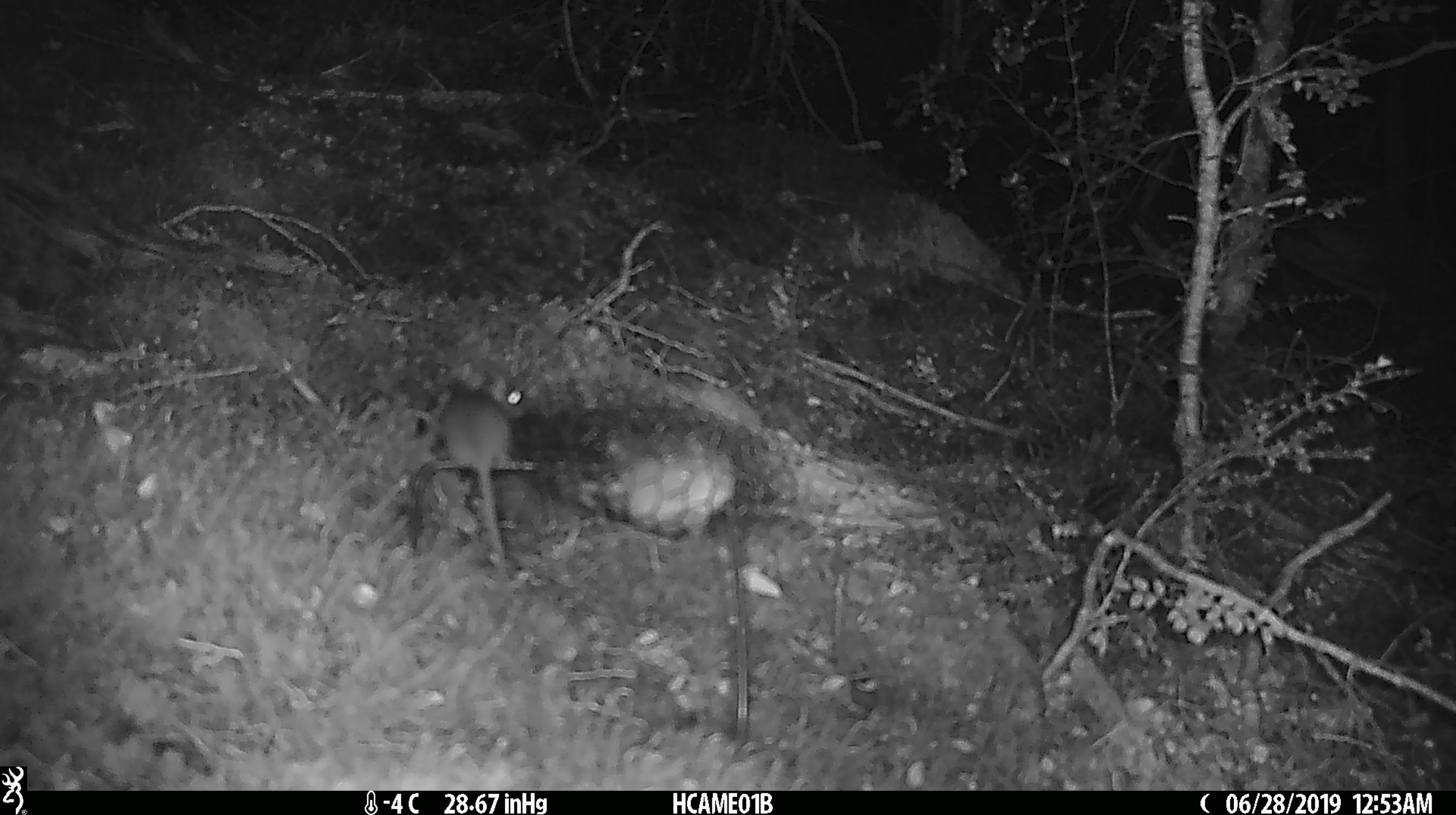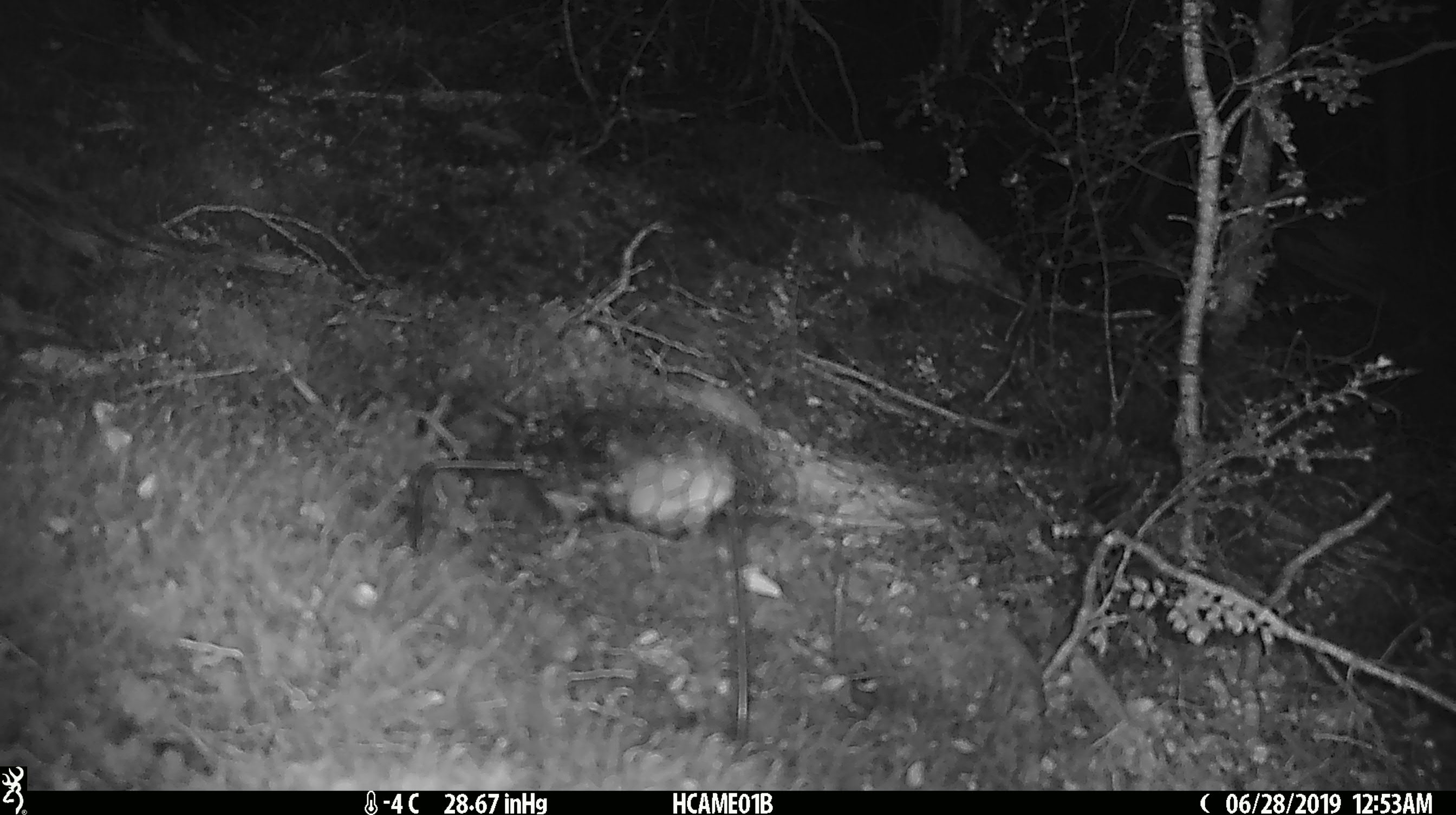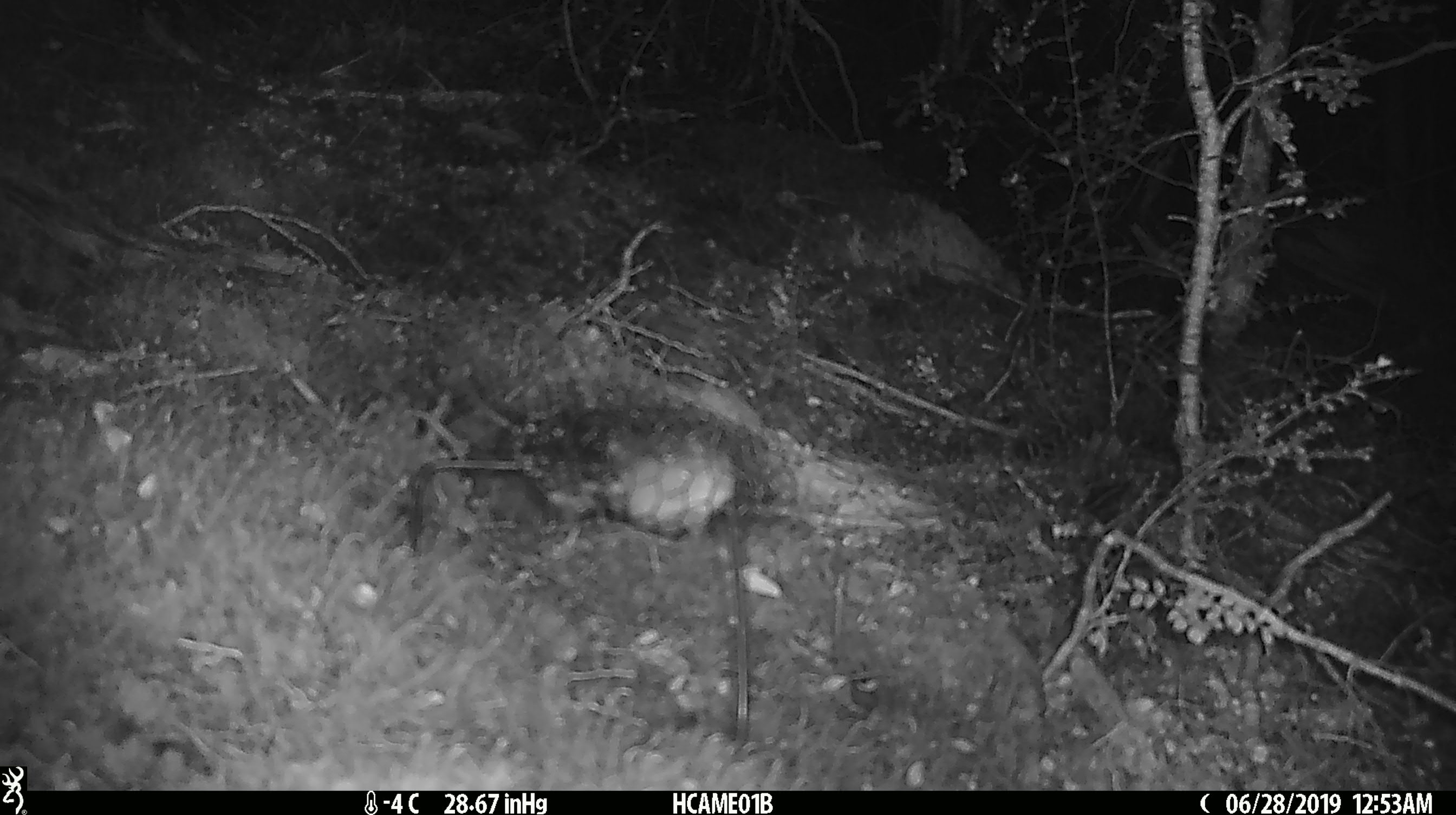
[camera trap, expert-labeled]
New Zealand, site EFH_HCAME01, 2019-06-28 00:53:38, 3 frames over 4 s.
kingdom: Animalia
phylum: Chordata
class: Mammalia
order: Rodentia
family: Muridae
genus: Mus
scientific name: Mus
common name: mouse